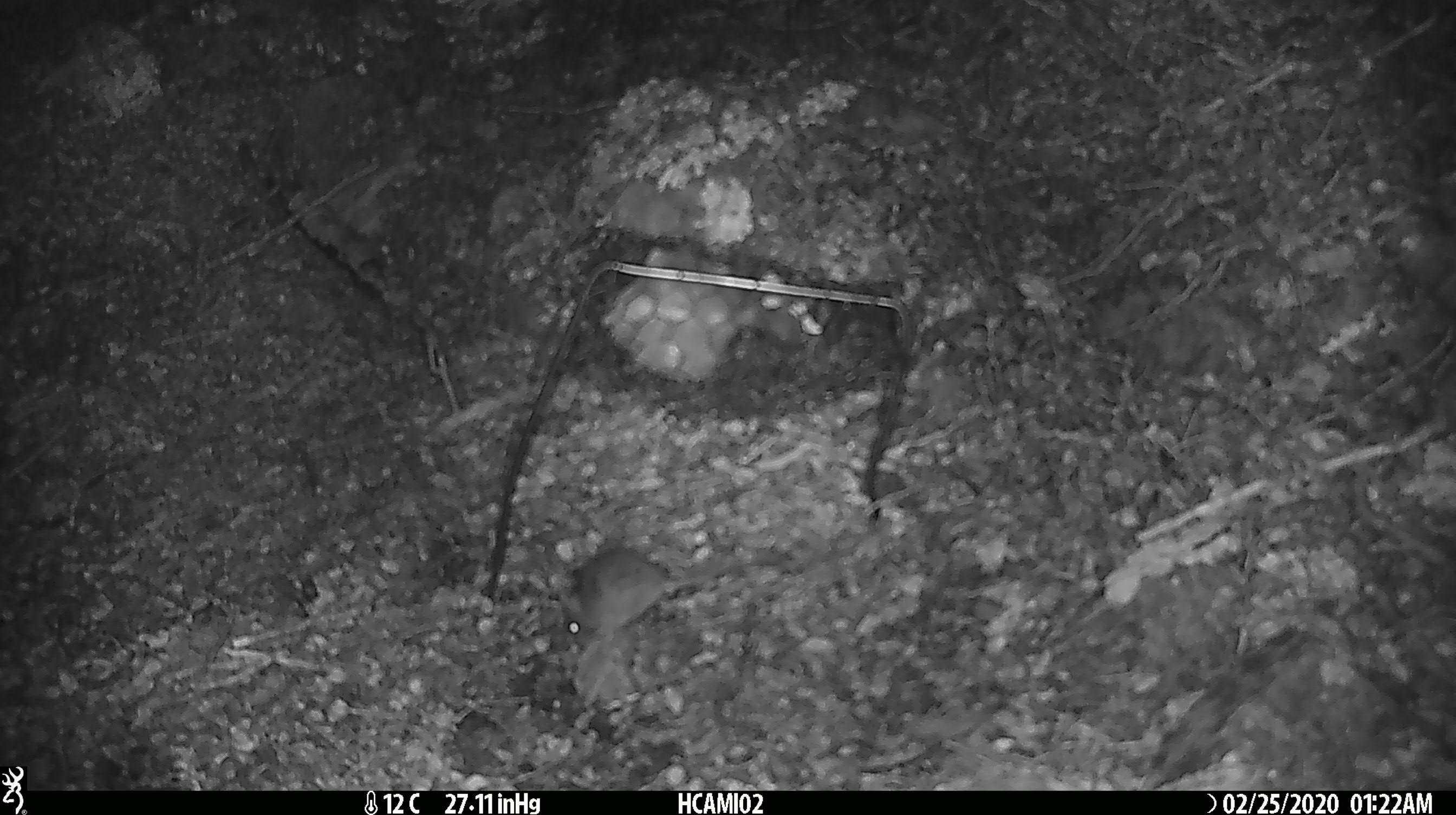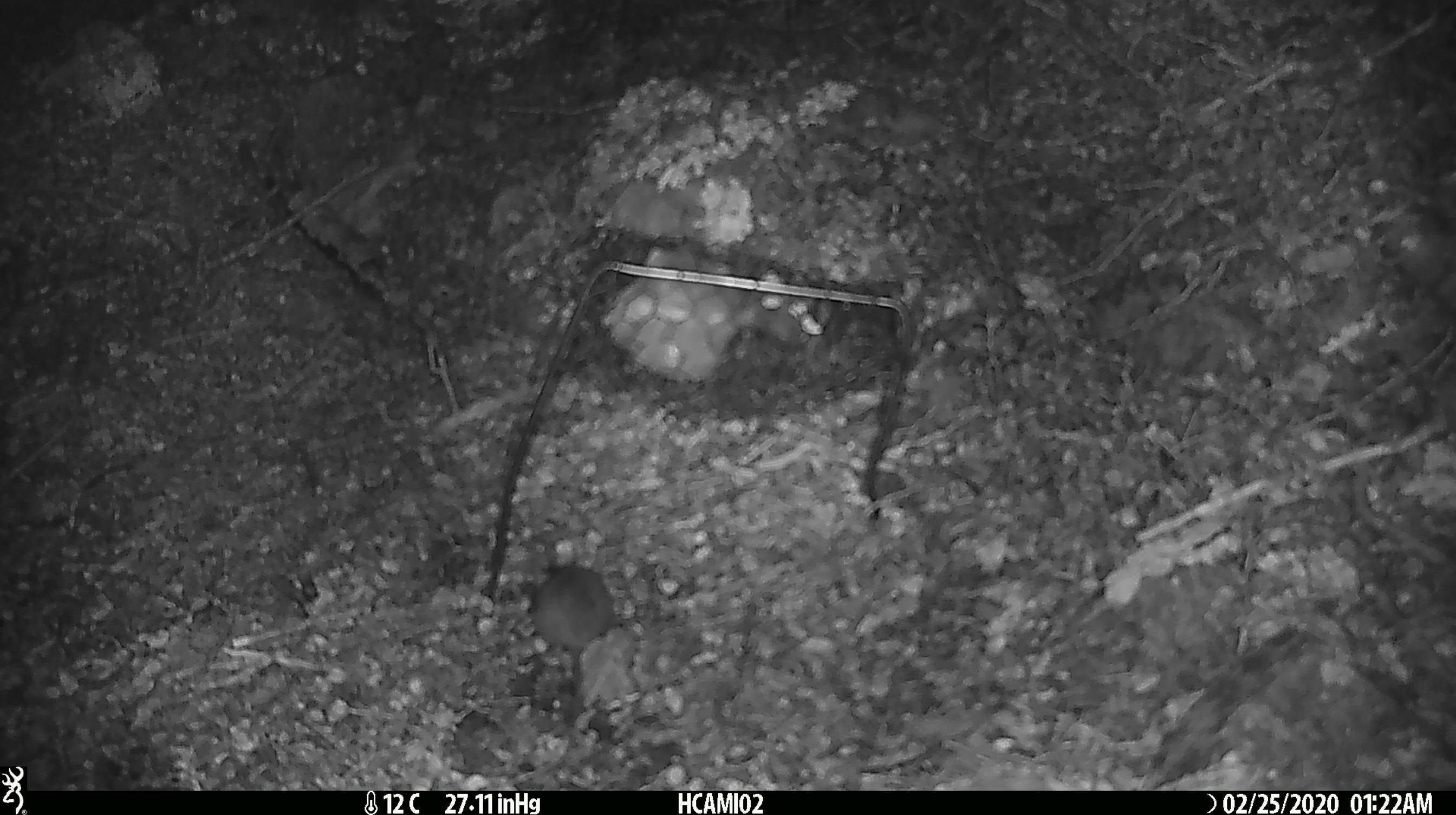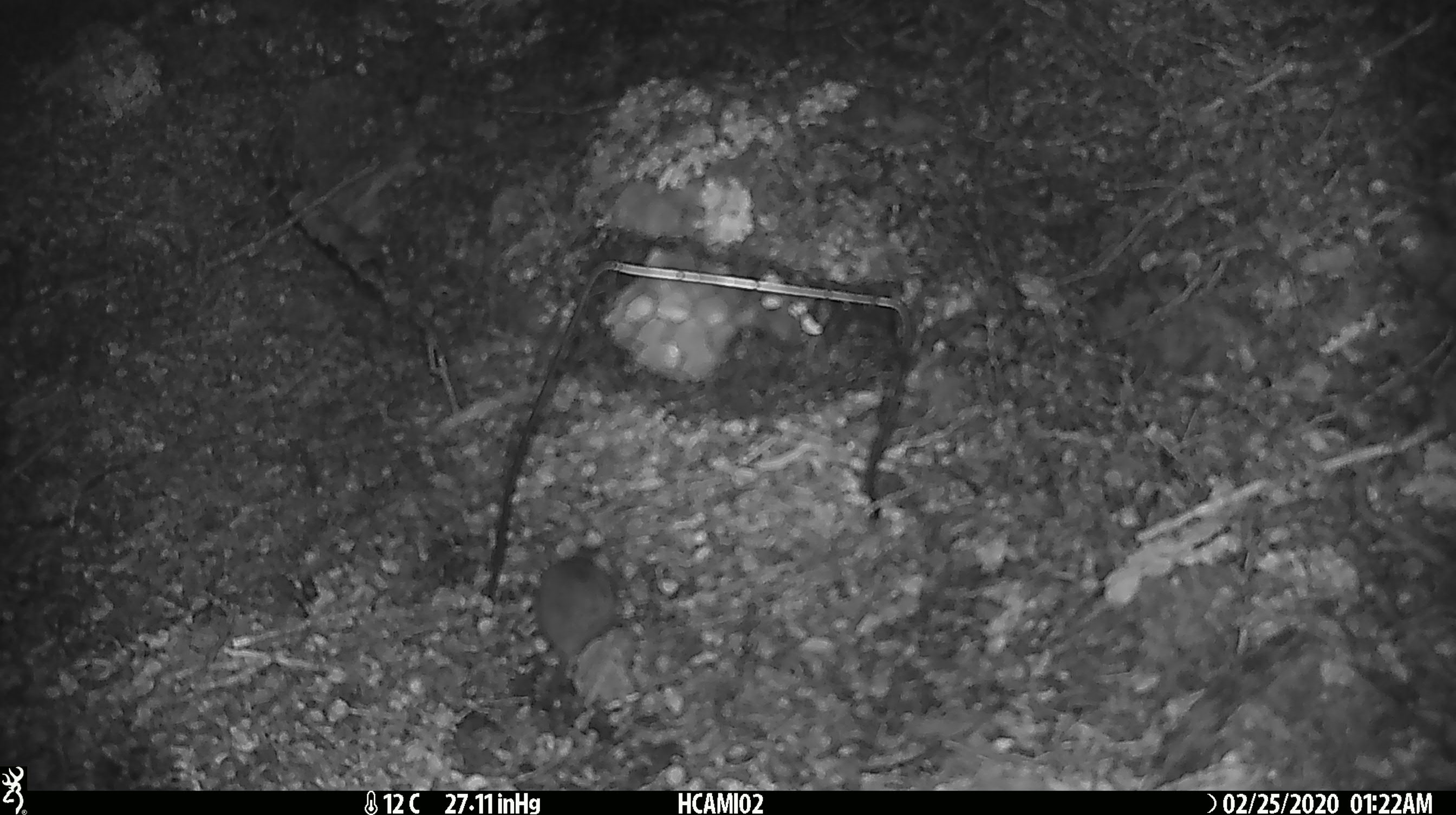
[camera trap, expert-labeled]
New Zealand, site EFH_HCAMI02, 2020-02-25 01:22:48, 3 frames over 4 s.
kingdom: Animalia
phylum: Chordata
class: Mammalia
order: Rodentia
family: Muridae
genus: Mus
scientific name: Mus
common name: mouse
Mouse (Mus).